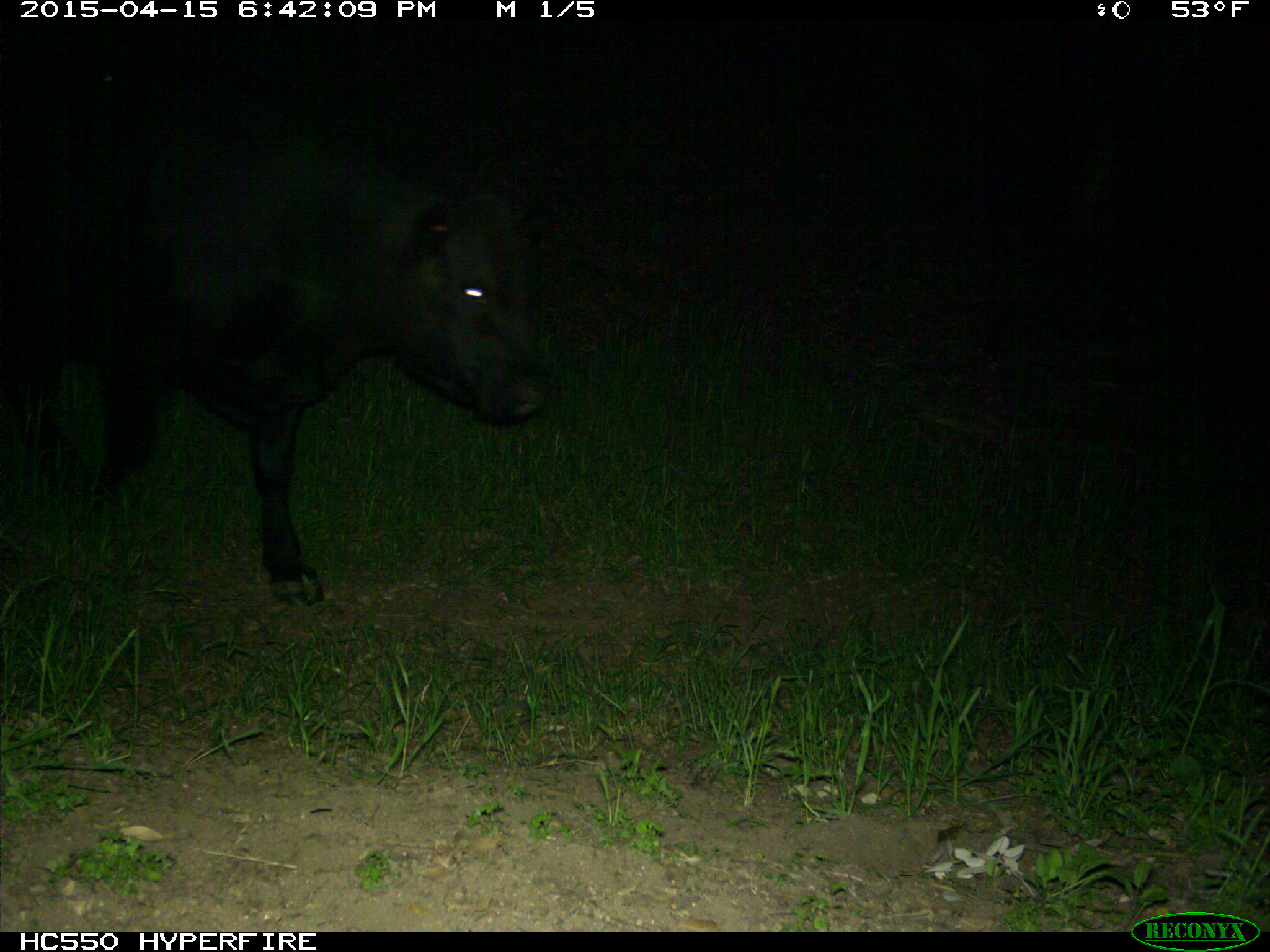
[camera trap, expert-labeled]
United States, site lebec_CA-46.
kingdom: Animalia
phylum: Chordata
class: Mammalia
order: Artiodactyla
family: Bovidae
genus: Bos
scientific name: Bos taurus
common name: domestic cow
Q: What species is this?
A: Bos taurus (domestic cow).